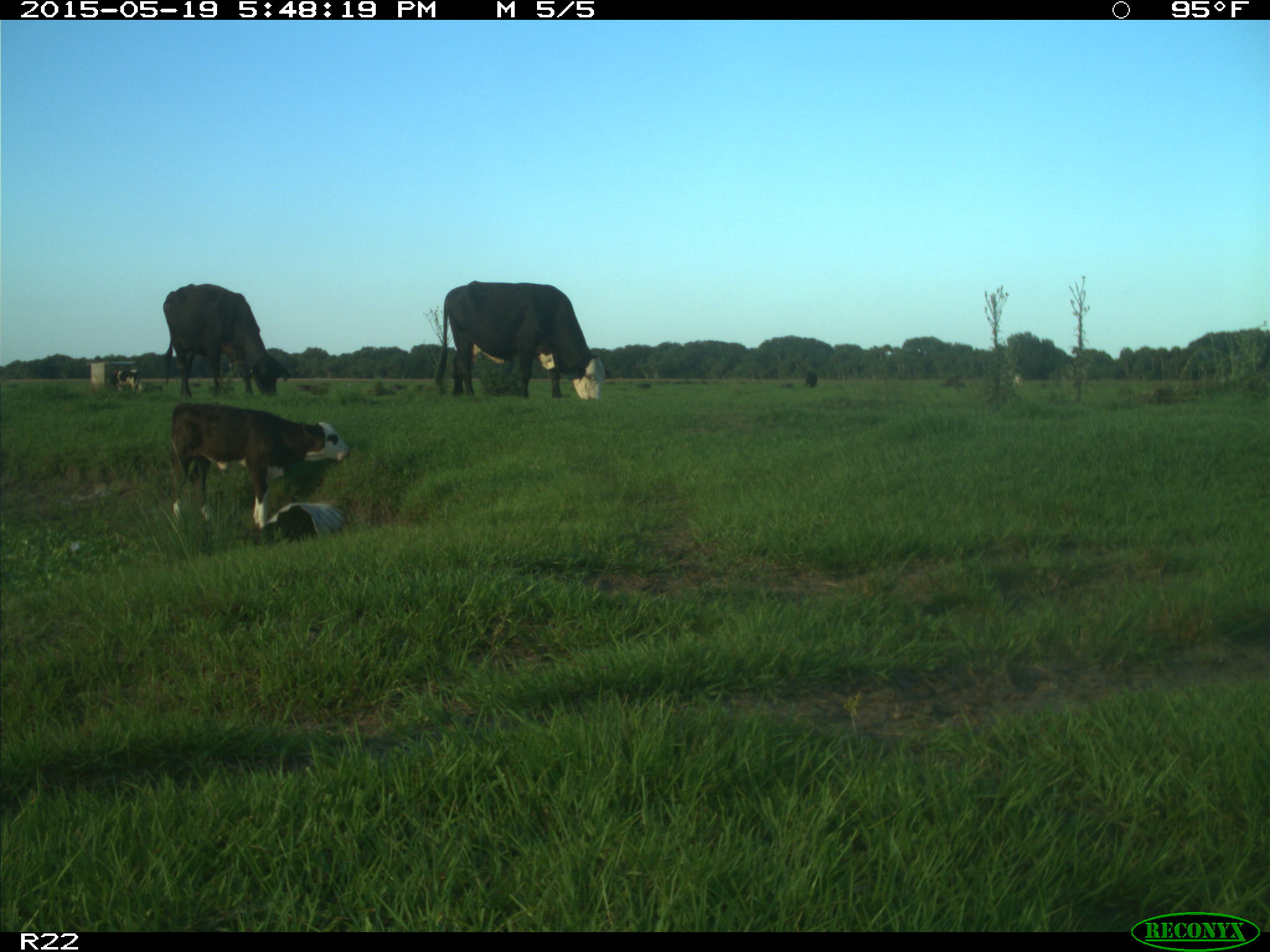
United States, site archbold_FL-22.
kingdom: Animalia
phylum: Chordata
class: Mammalia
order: Artiodactyla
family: Bovidae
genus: Bos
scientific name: Bos taurus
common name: domestic cow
Bos taurus (domestic cow).